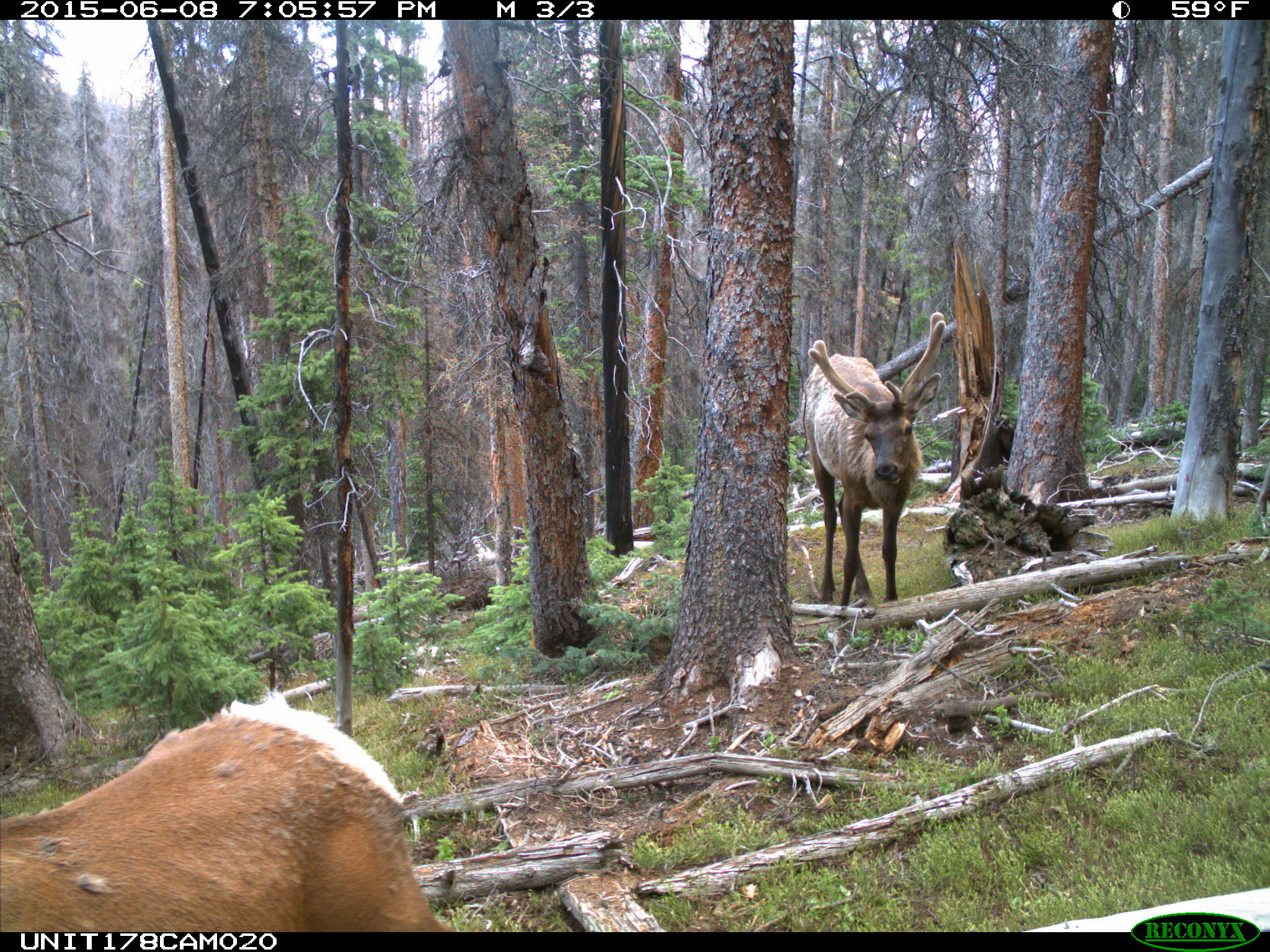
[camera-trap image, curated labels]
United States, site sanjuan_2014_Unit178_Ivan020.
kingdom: Animalia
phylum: Chordata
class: Mammalia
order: Artiodactyla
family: Cervidae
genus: Cervus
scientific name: Cervus elaphus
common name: red deer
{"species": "Cervus elaphus (red deer)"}